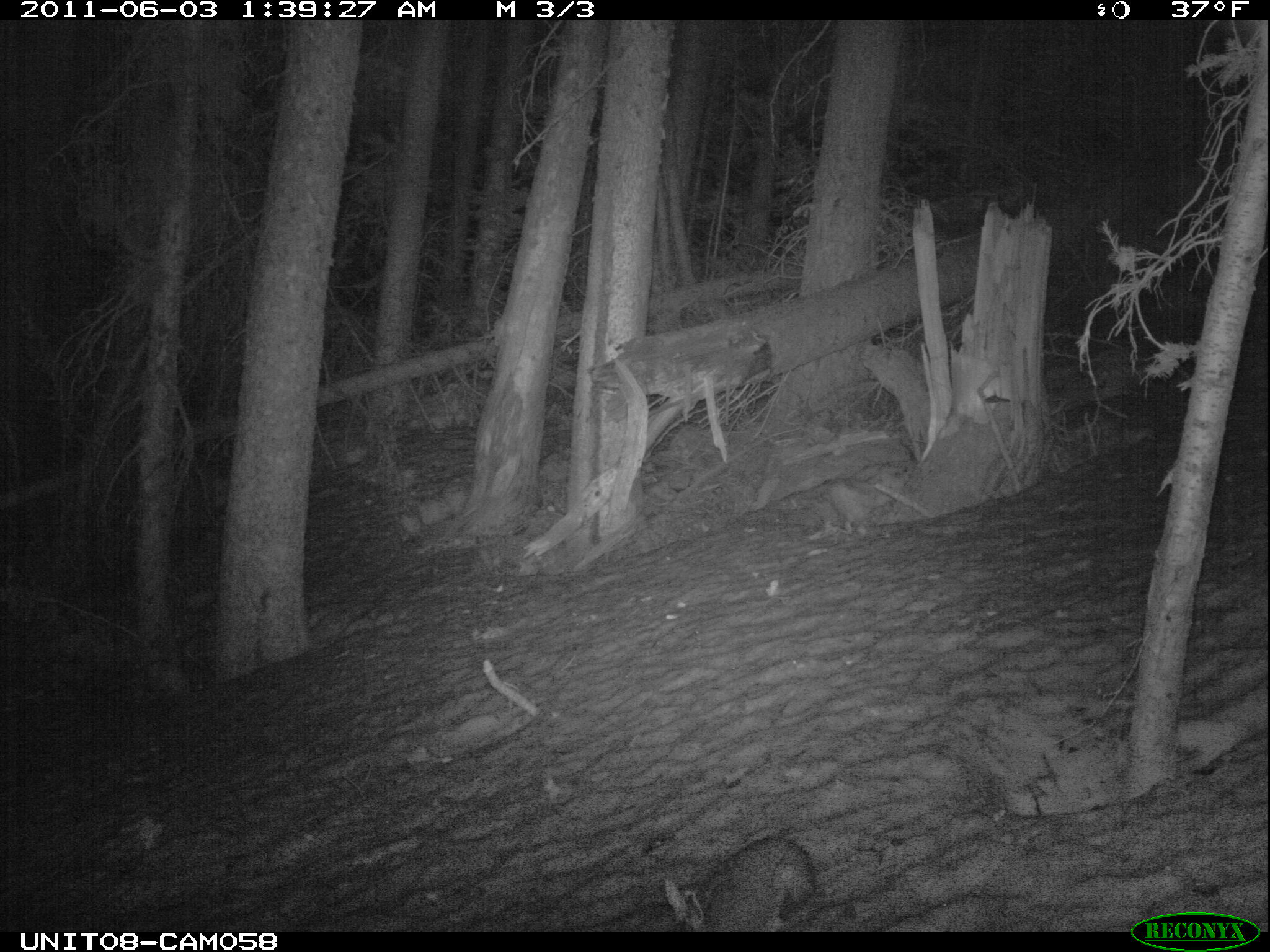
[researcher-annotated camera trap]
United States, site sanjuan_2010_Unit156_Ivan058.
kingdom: Animalia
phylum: Chordata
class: Mammalia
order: Lagomorpha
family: Leporidae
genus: Lepus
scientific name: Lepus americanus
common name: snowshoe hare